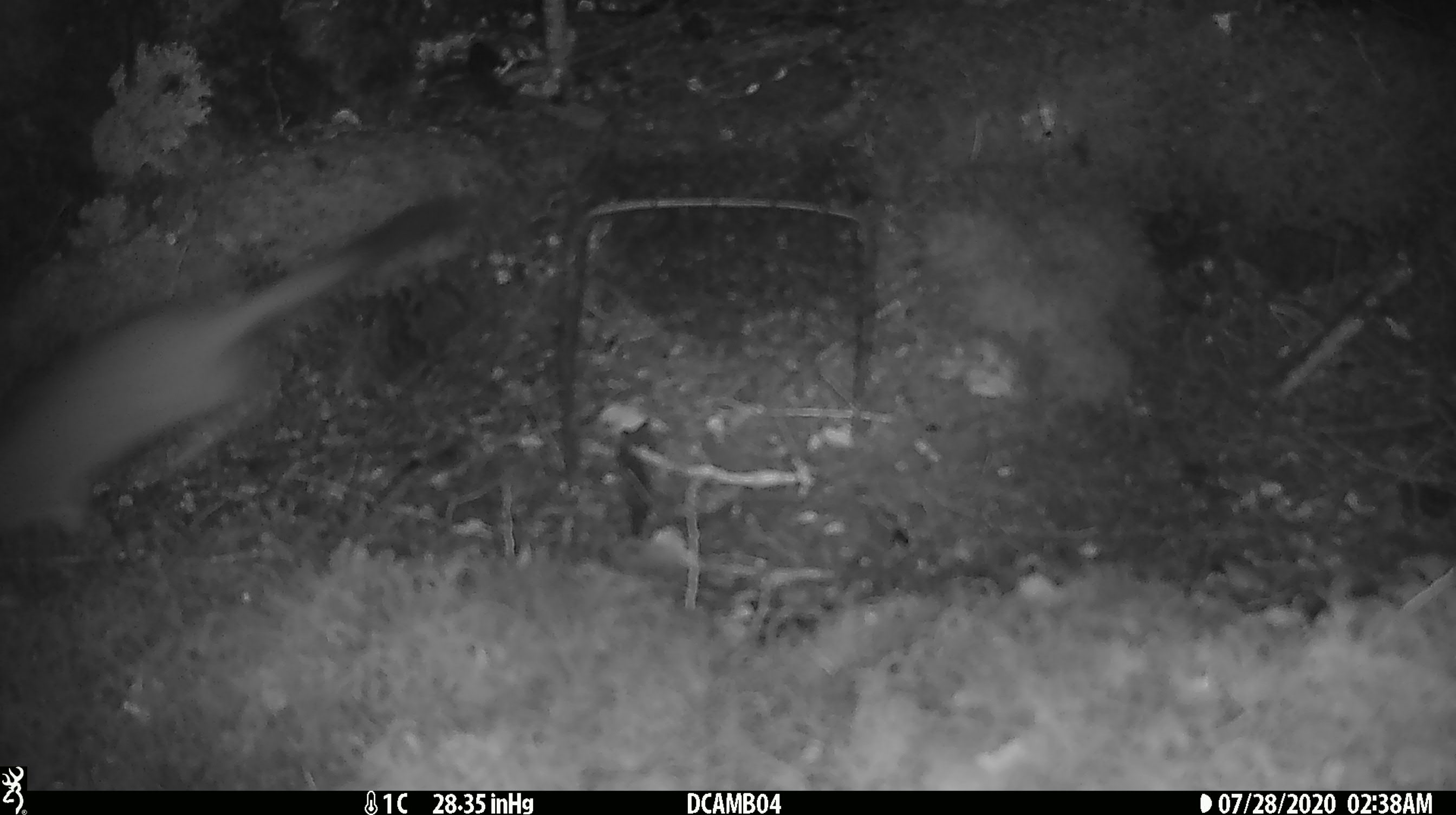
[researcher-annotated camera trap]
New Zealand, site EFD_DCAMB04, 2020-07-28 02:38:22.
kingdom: Animalia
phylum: Chordata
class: Mammalia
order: Carnivora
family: Mustelidae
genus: Mustela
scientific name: Mustela erminea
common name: stoat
Stoat (Mustela erminea).